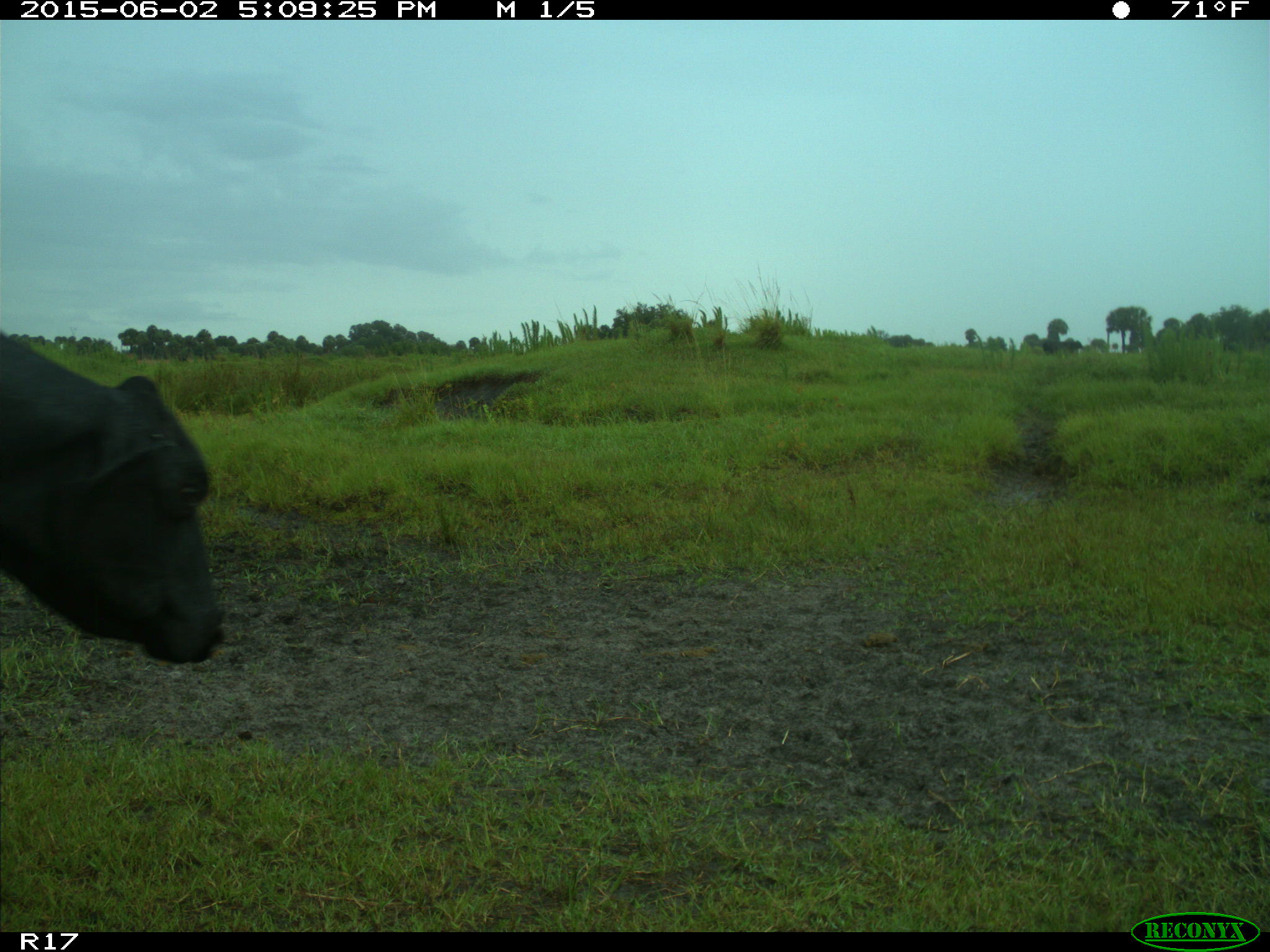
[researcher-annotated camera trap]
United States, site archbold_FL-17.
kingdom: Animalia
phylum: Chordata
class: Mammalia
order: Artiodactyla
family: Bovidae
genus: Bos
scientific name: Bos taurus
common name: domestic cow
Bos taurus (domestic cow).